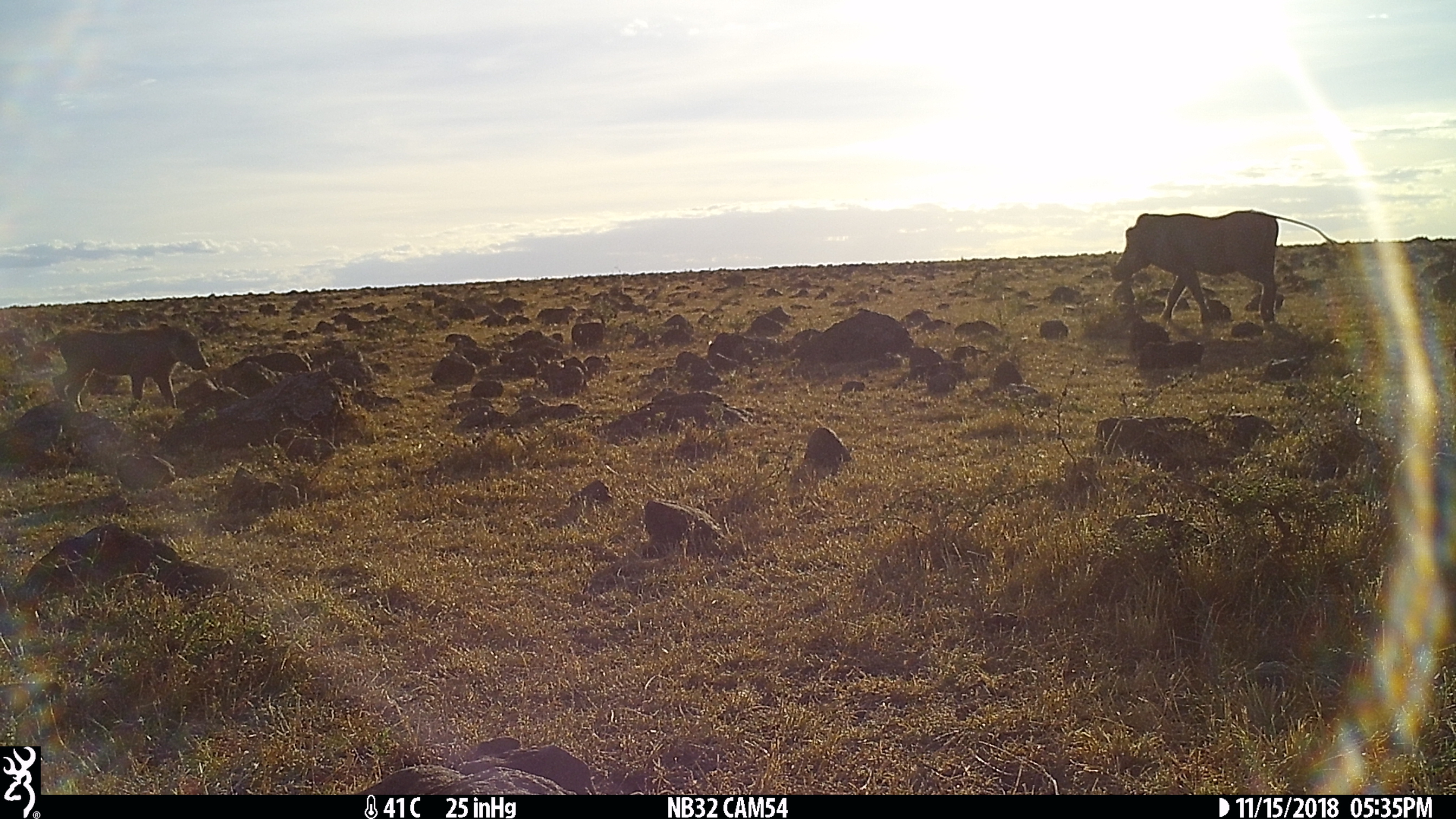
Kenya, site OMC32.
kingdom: Animalia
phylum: Chordata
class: Mammalia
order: Artiodactyla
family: Suidae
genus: Phacochoerus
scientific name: Phacochoerus africanus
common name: common warthog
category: warthog